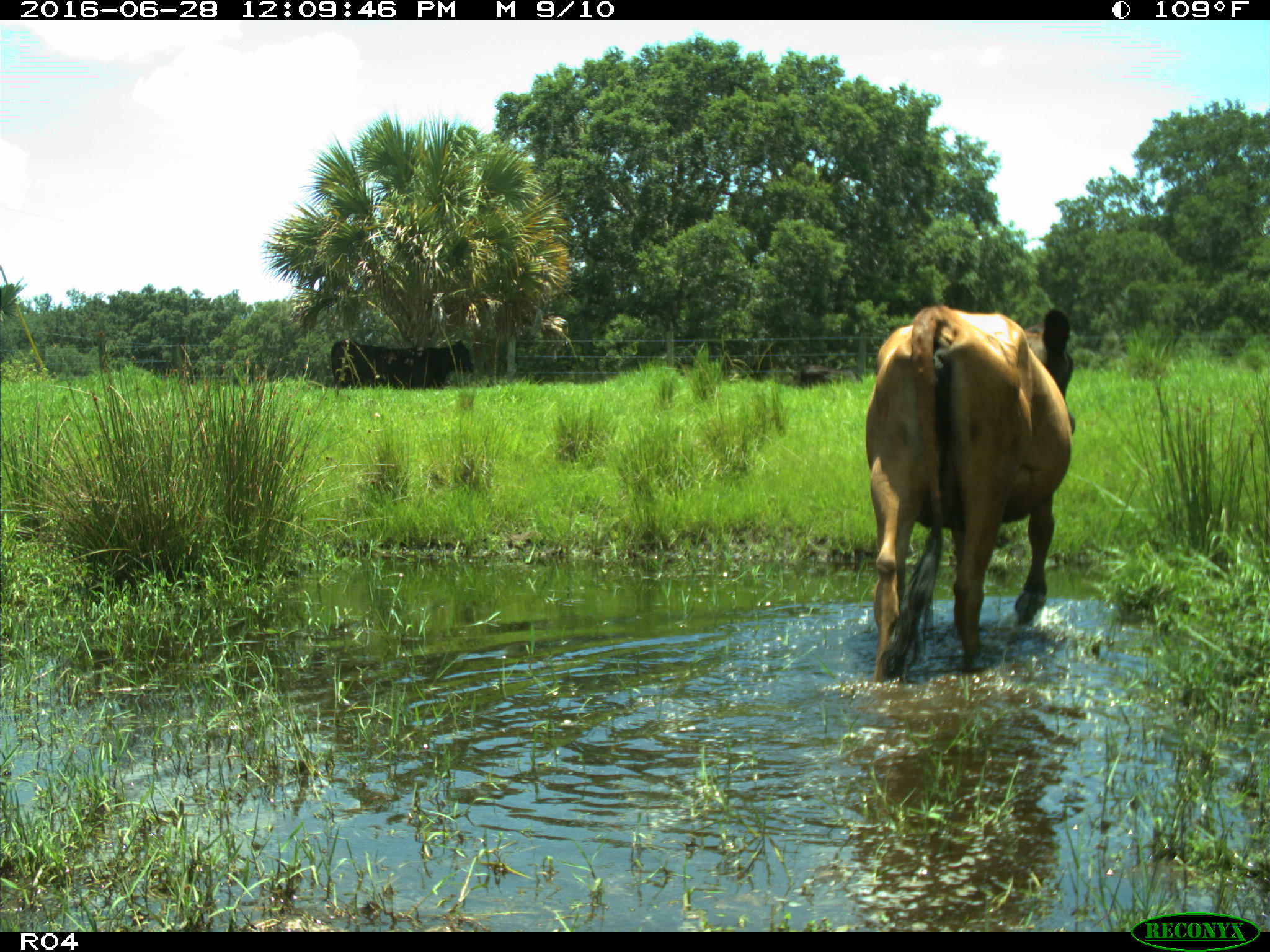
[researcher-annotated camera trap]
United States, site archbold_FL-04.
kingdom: Animalia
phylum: Chordata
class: Mammalia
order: Artiodactyla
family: Bovidae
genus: Bos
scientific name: Bos taurus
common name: domestic cow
Bos taurus (domestic cow).